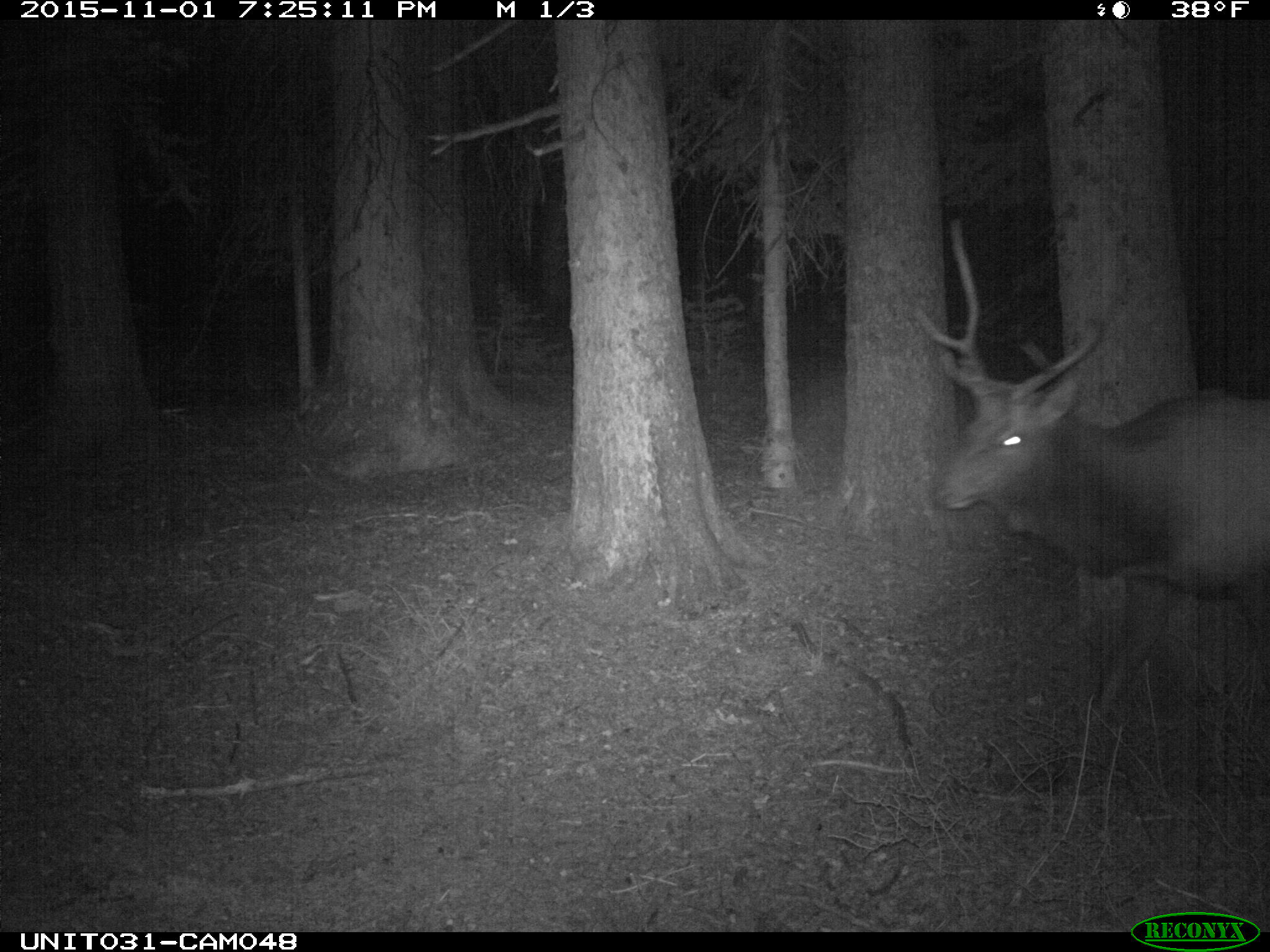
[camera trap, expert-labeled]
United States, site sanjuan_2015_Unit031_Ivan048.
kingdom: Animalia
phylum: Chordata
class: Mammalia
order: Artiodactyla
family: Cervidae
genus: Cervus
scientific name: Cervus elaphus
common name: red deer